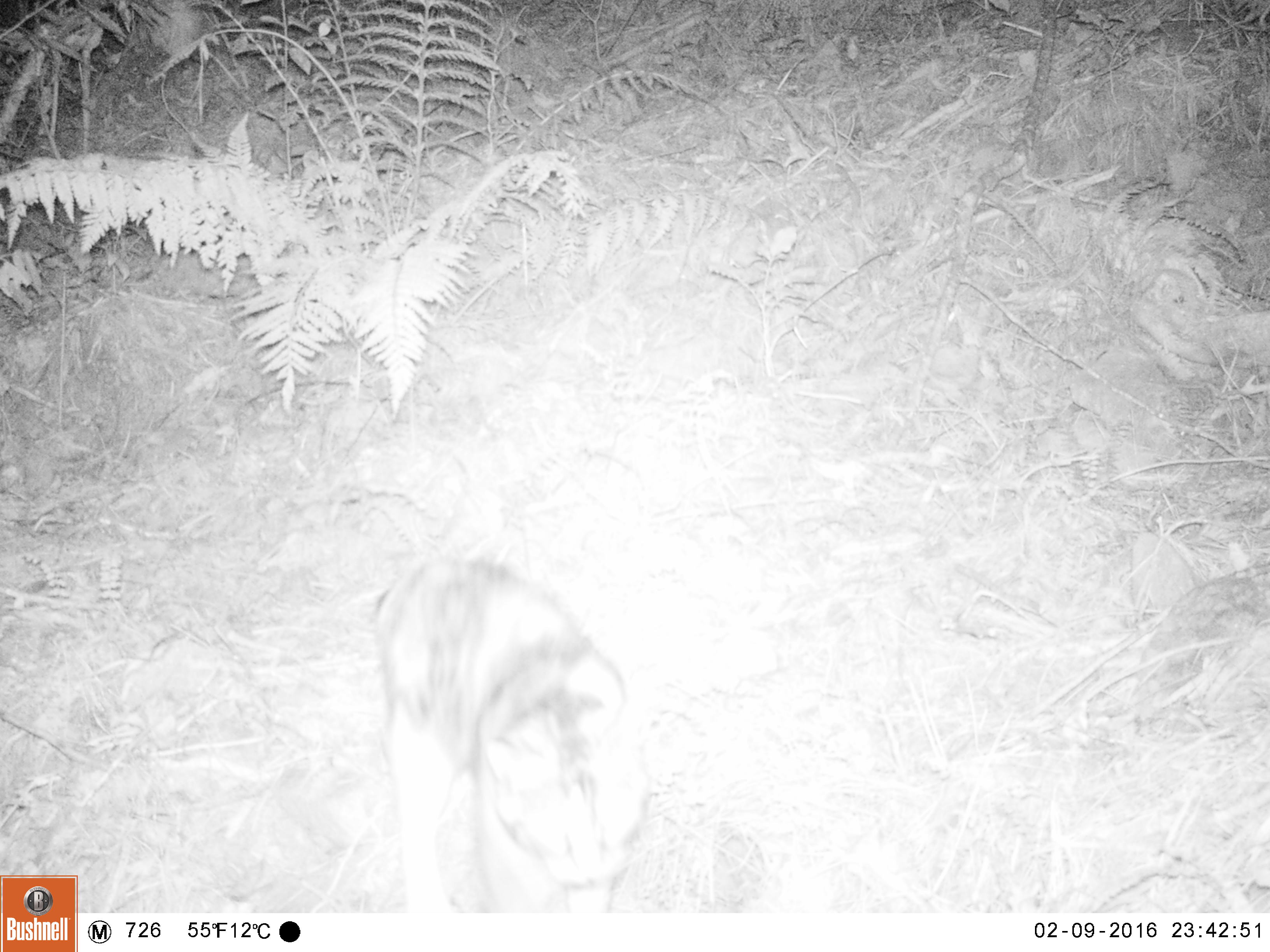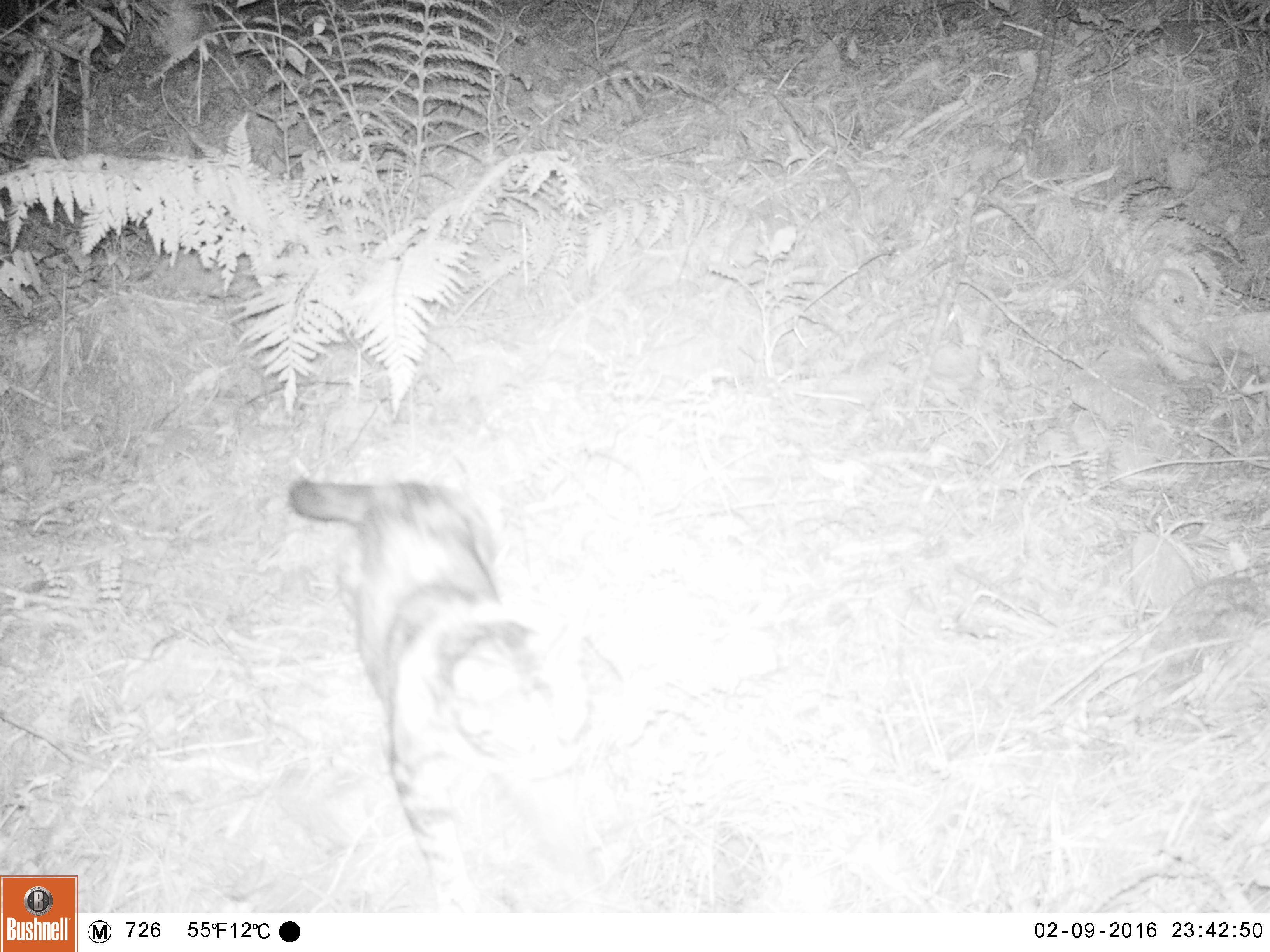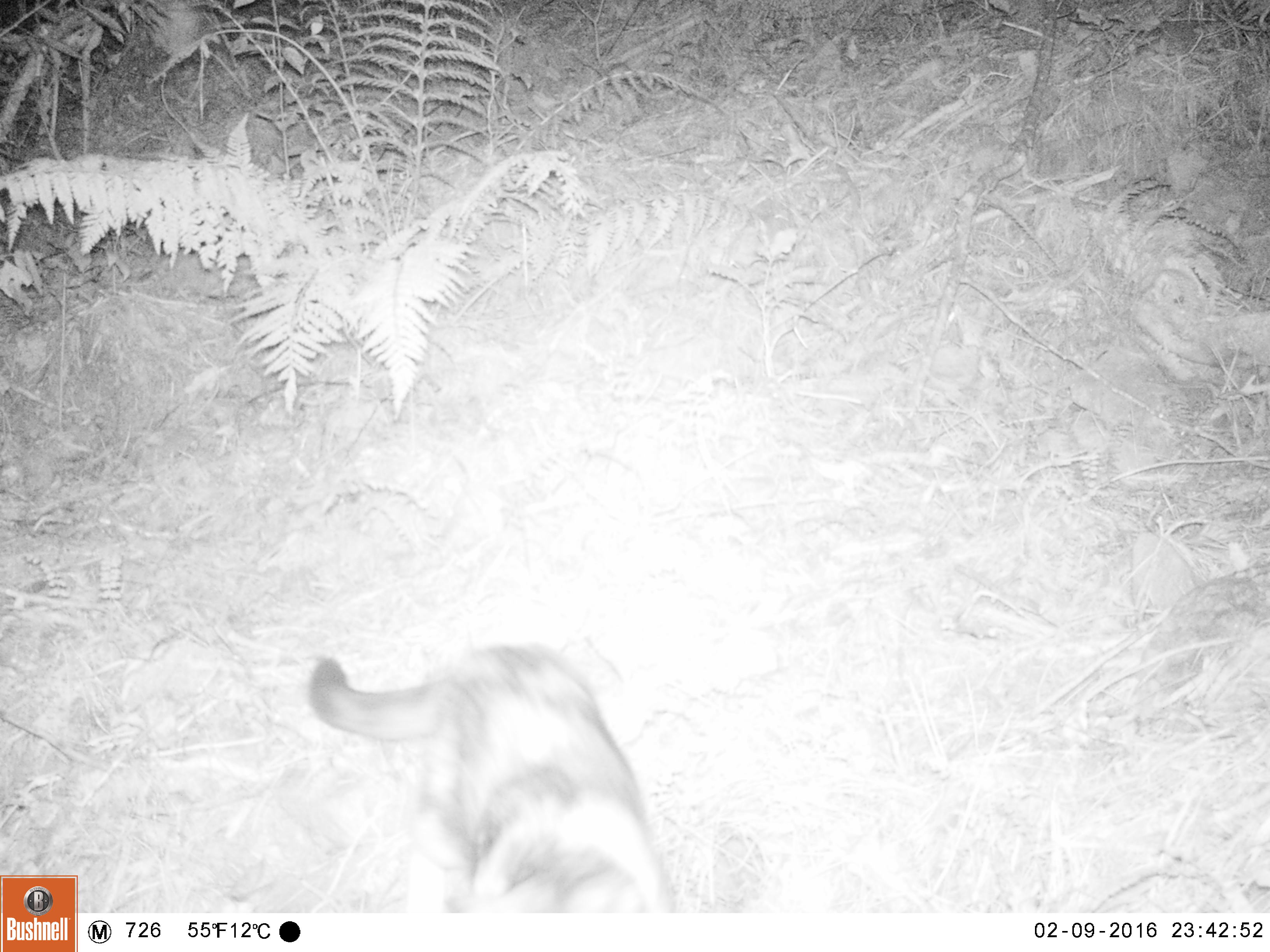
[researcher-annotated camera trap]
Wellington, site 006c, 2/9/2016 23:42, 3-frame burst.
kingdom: Animalia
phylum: Chordata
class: Mammalia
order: Carnivora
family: Felidae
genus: Felis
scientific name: Felis catus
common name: cat